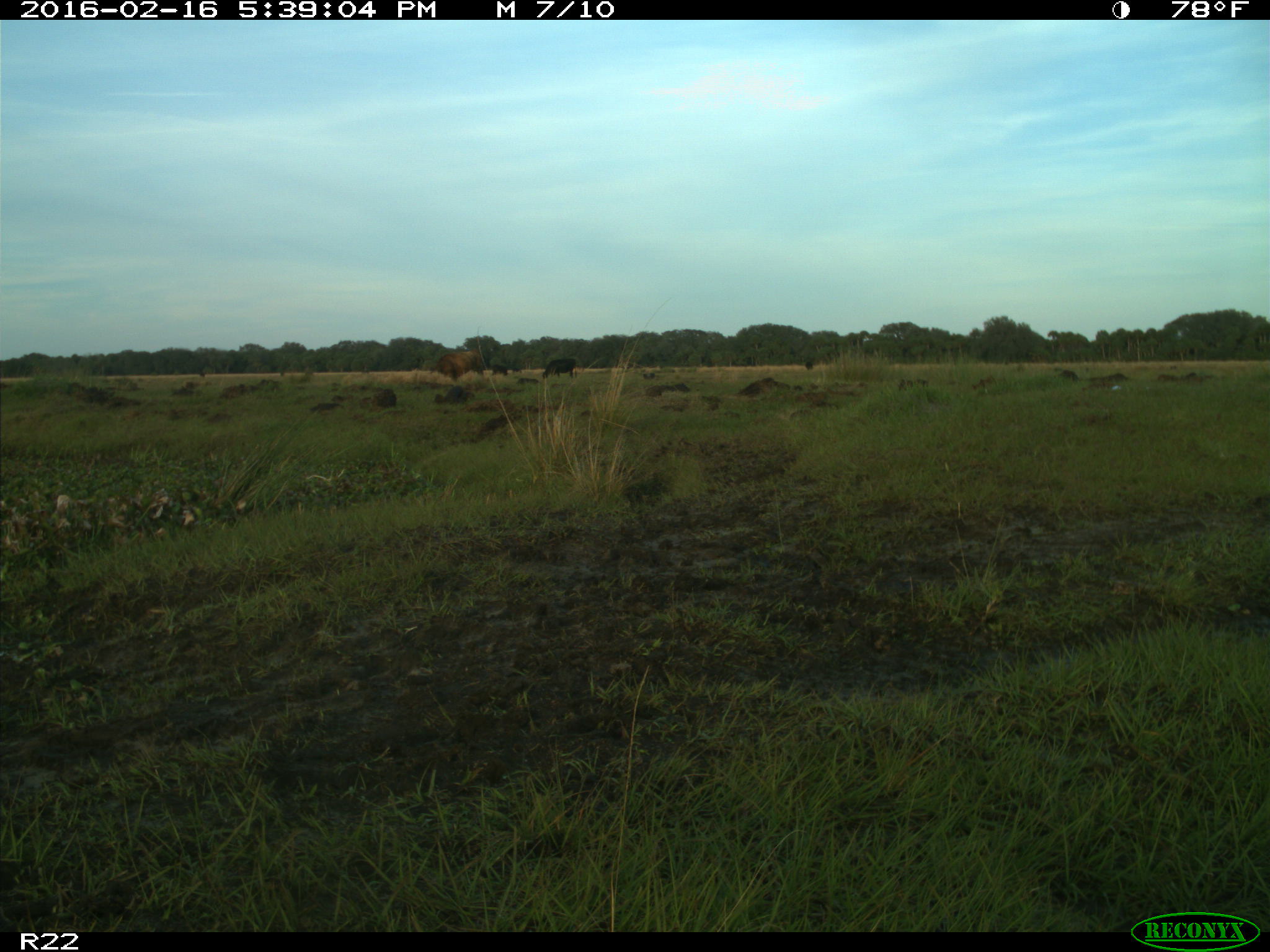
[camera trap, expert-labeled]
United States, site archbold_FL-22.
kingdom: Animalia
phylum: Chordata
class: Mammalia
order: Artiodactyla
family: Bovidae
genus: Bos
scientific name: Bos taurus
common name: domestic cow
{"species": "Bos taurus (domestic cow)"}